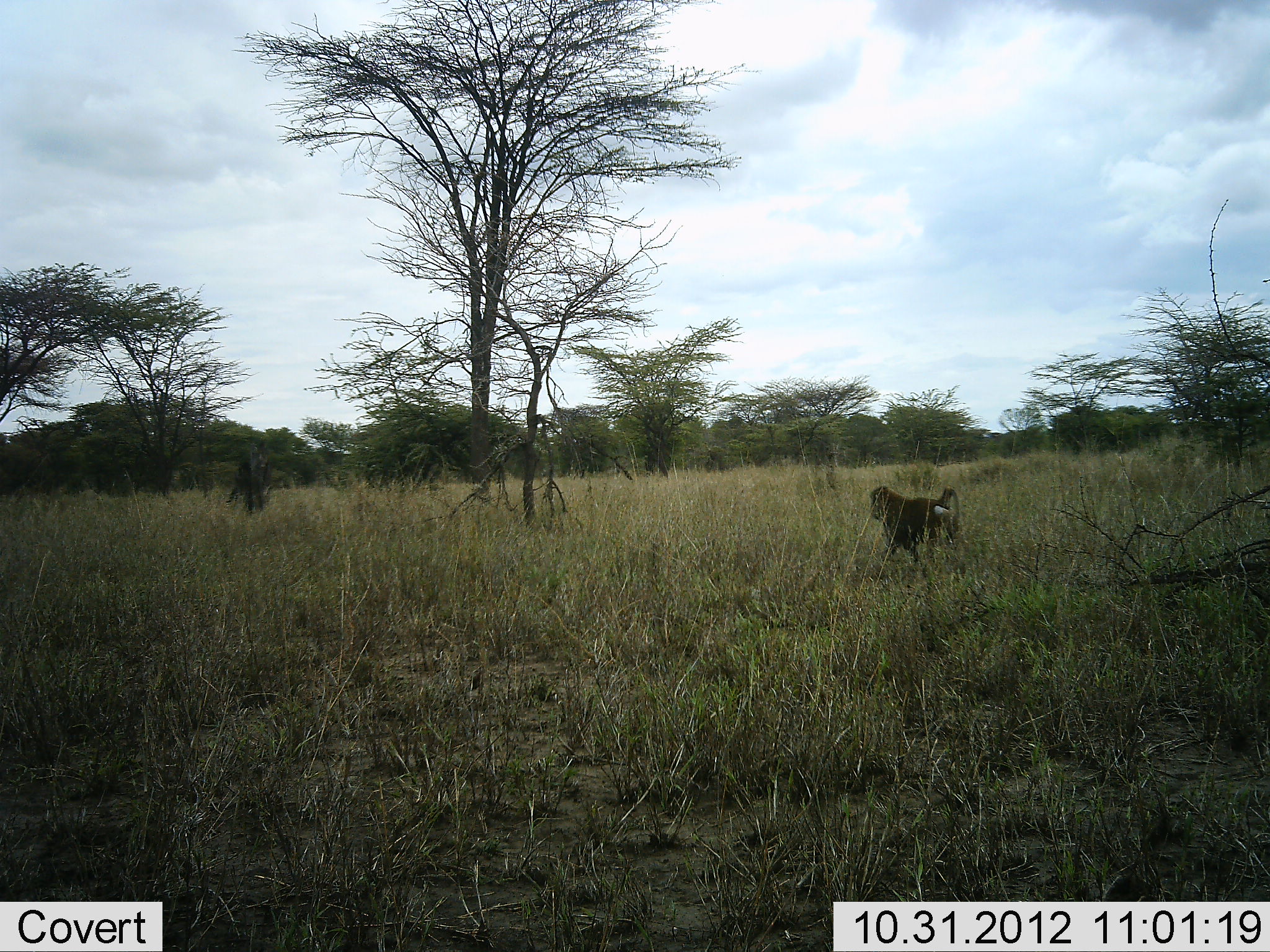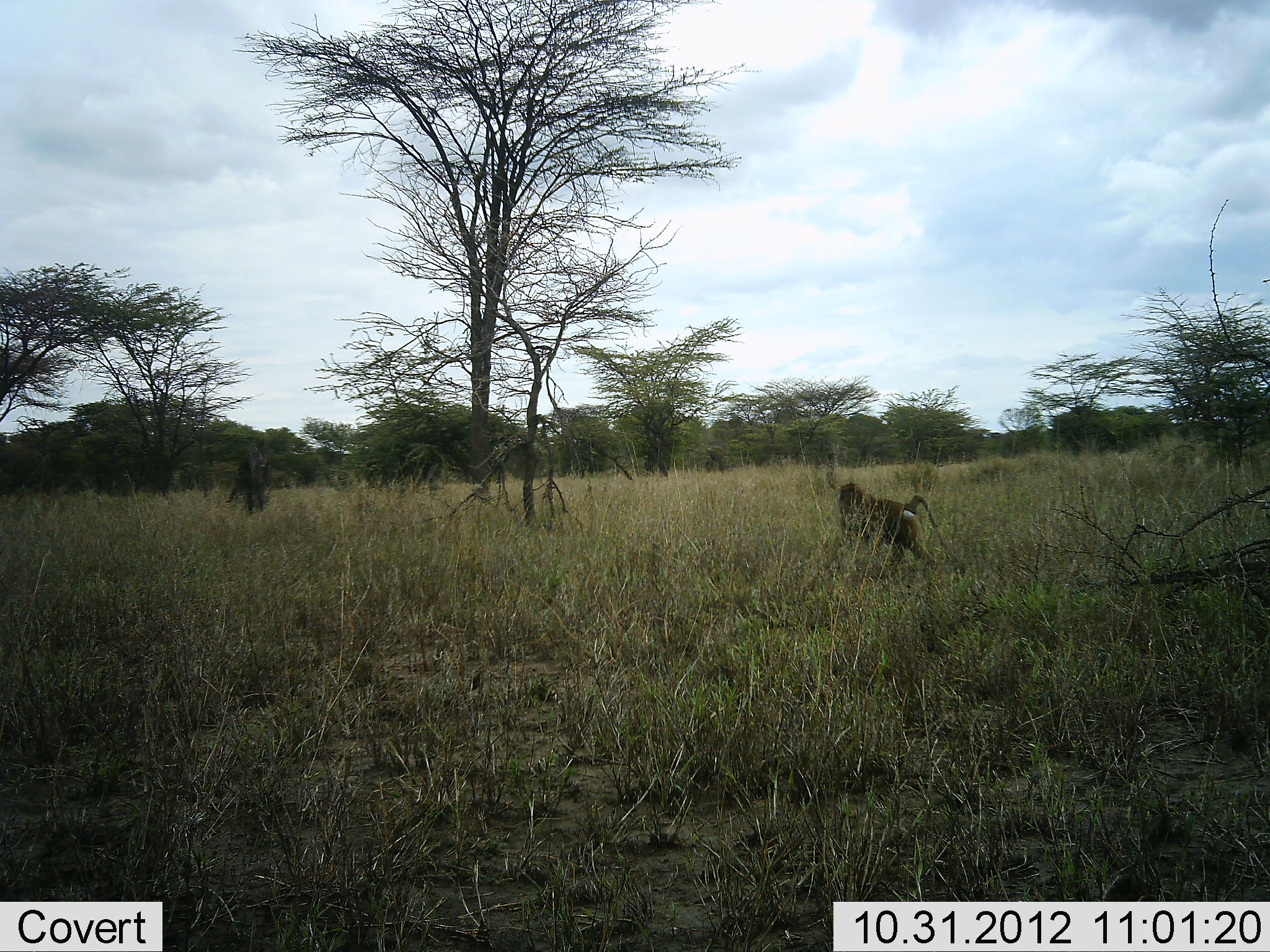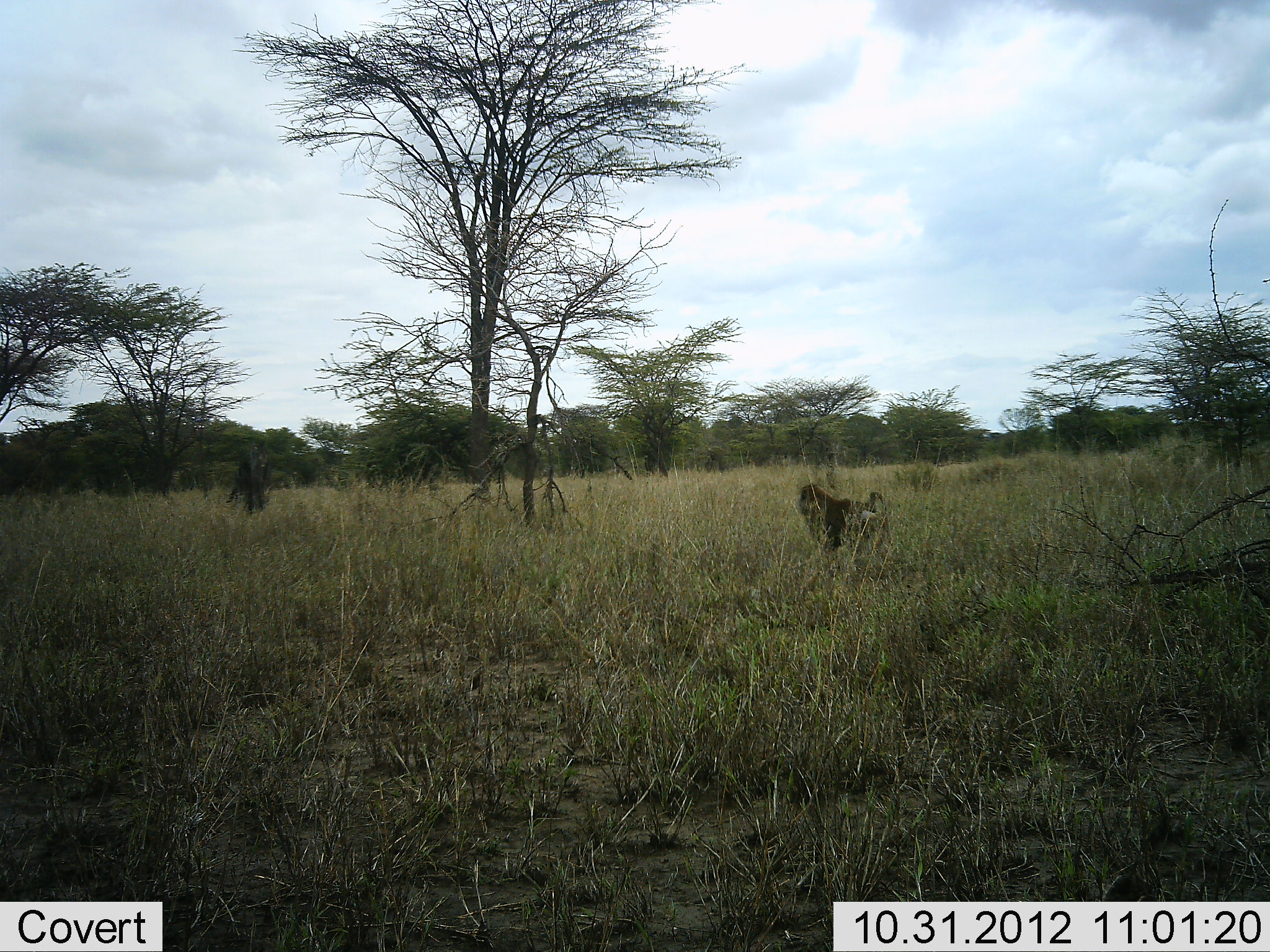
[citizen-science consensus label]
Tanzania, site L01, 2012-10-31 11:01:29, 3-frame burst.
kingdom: Animalia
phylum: Chordata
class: Mammalia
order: Primates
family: Cercopithecidae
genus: Papio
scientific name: Papio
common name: baboon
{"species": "baboon (Papio)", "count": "1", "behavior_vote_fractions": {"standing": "0%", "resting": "0%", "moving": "100%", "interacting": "0%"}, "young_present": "0%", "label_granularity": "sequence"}